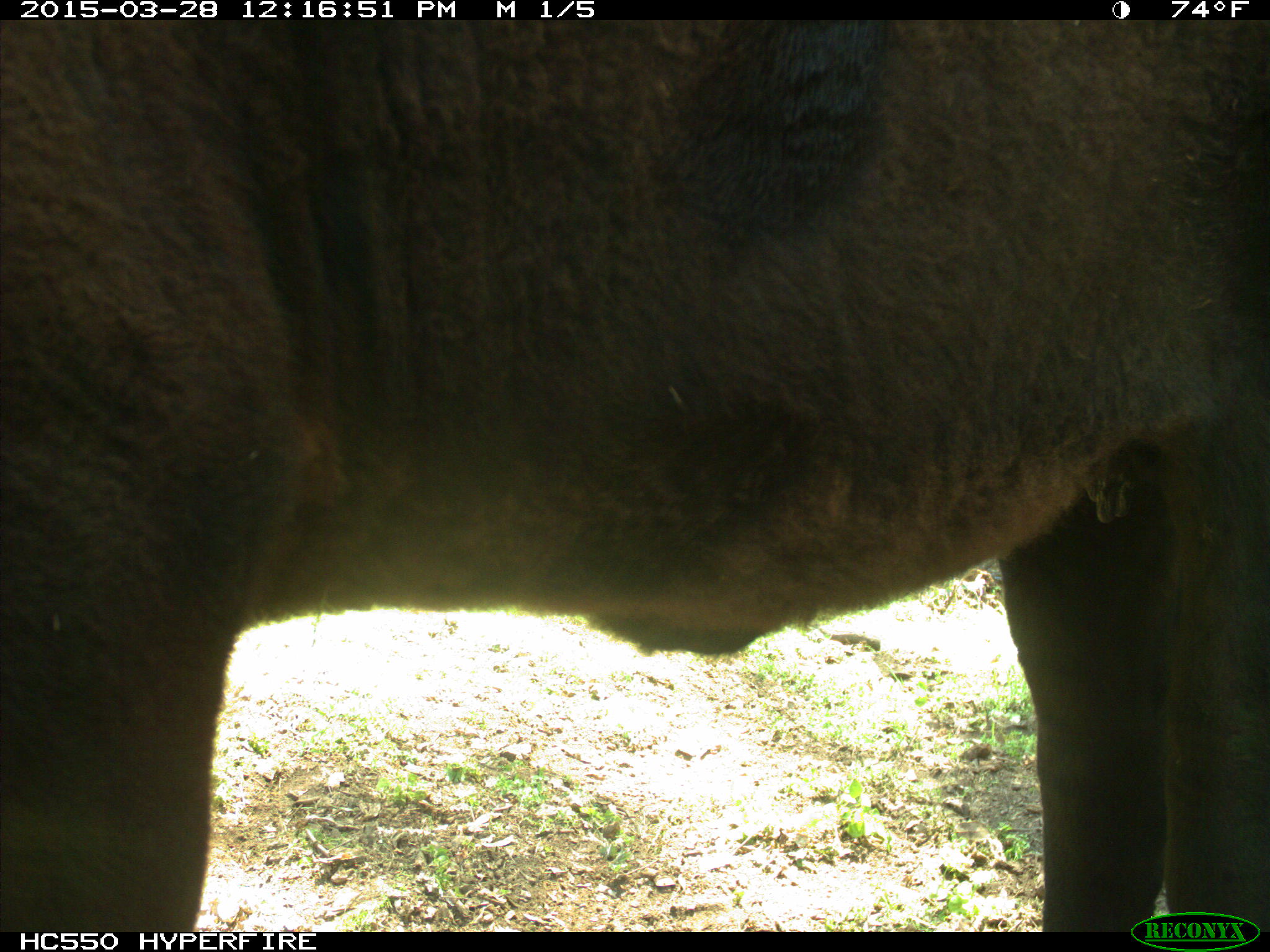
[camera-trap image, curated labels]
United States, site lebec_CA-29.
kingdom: Animalia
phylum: Chordata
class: Mammalia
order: Artiodactyla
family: Bovidae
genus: Bos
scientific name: Bos taurus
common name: domestic cow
Bos taurus (domestic cow).